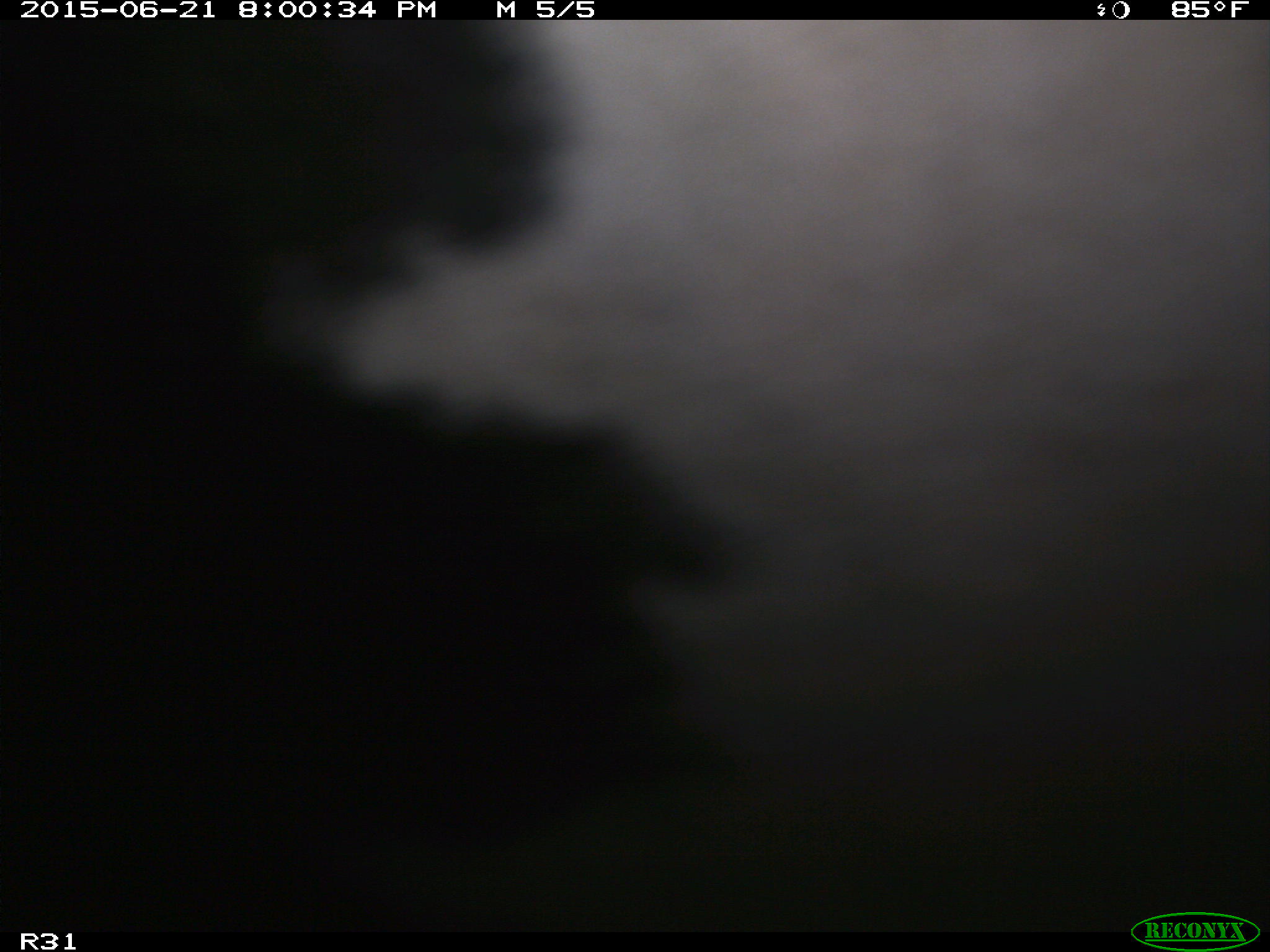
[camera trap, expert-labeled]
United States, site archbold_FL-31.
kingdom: Animalia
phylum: Chordata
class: Mammalia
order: Artiodactyla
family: Bovidae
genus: Bos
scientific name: Bos taurus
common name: domestic cow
Bos taurus (domestic cow).